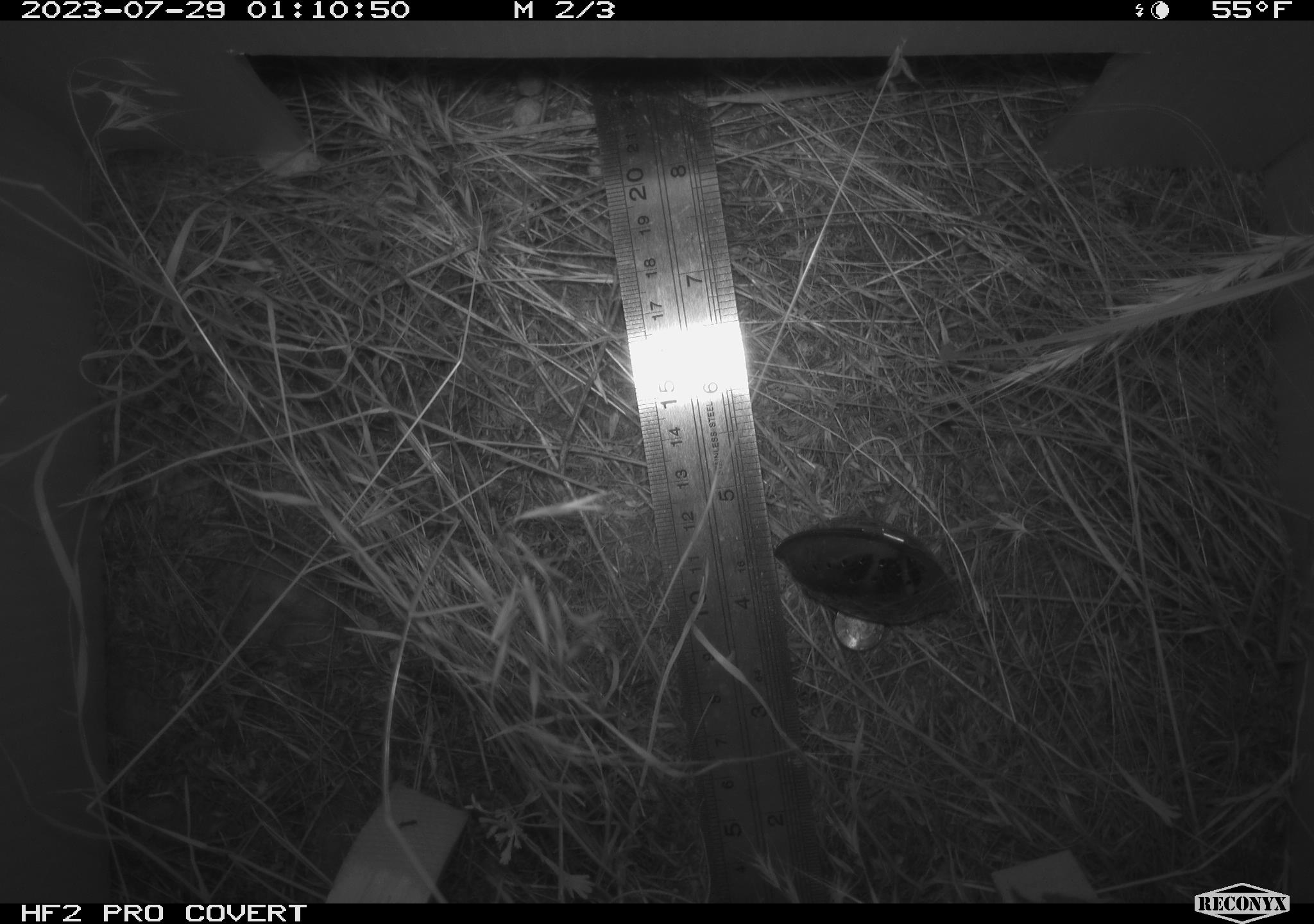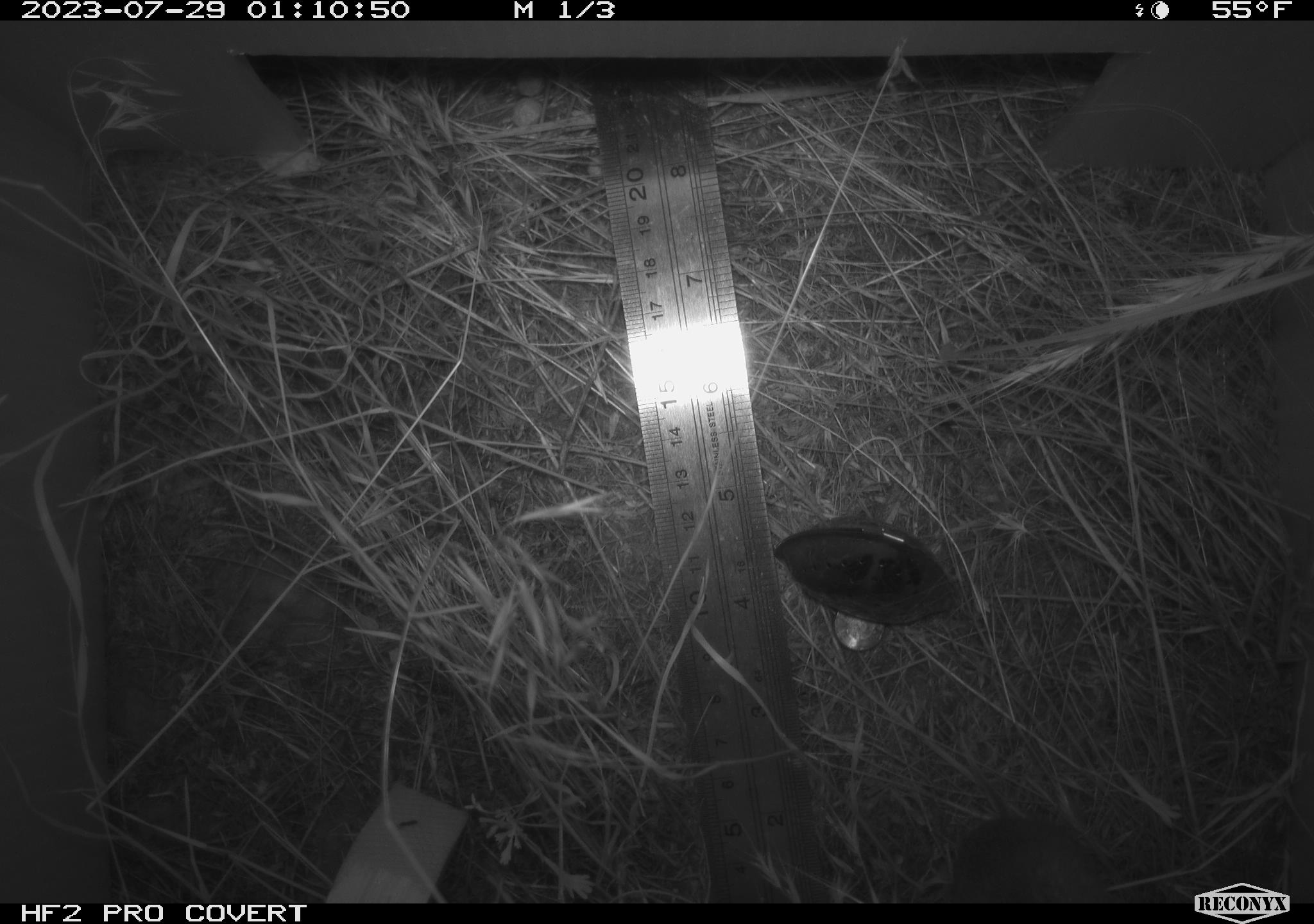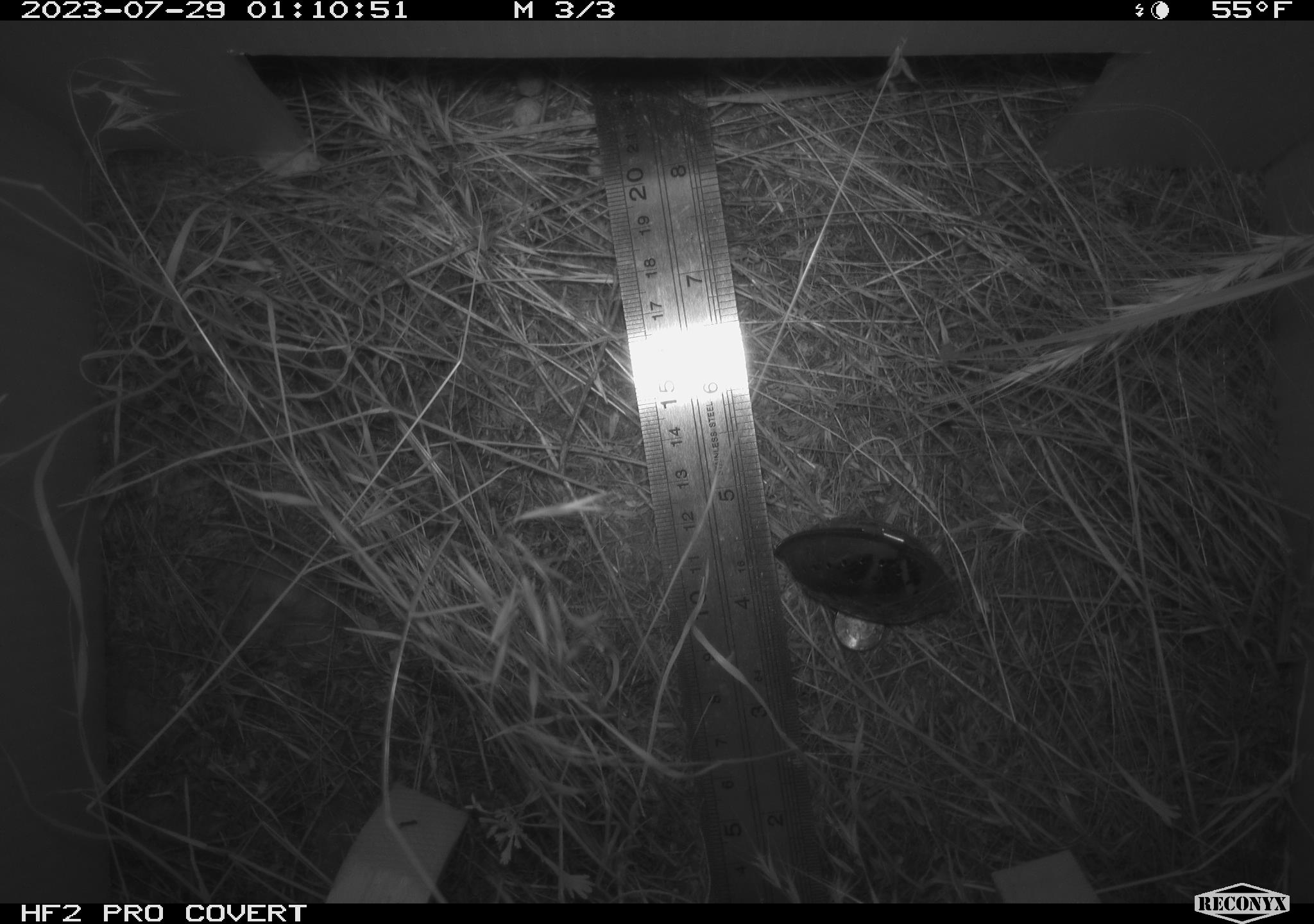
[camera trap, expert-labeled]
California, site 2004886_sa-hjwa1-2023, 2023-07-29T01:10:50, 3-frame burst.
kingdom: Animalia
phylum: Chordata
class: Mammalia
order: Rodentia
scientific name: Rodentia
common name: mouse species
Mouse species (Rodentia).